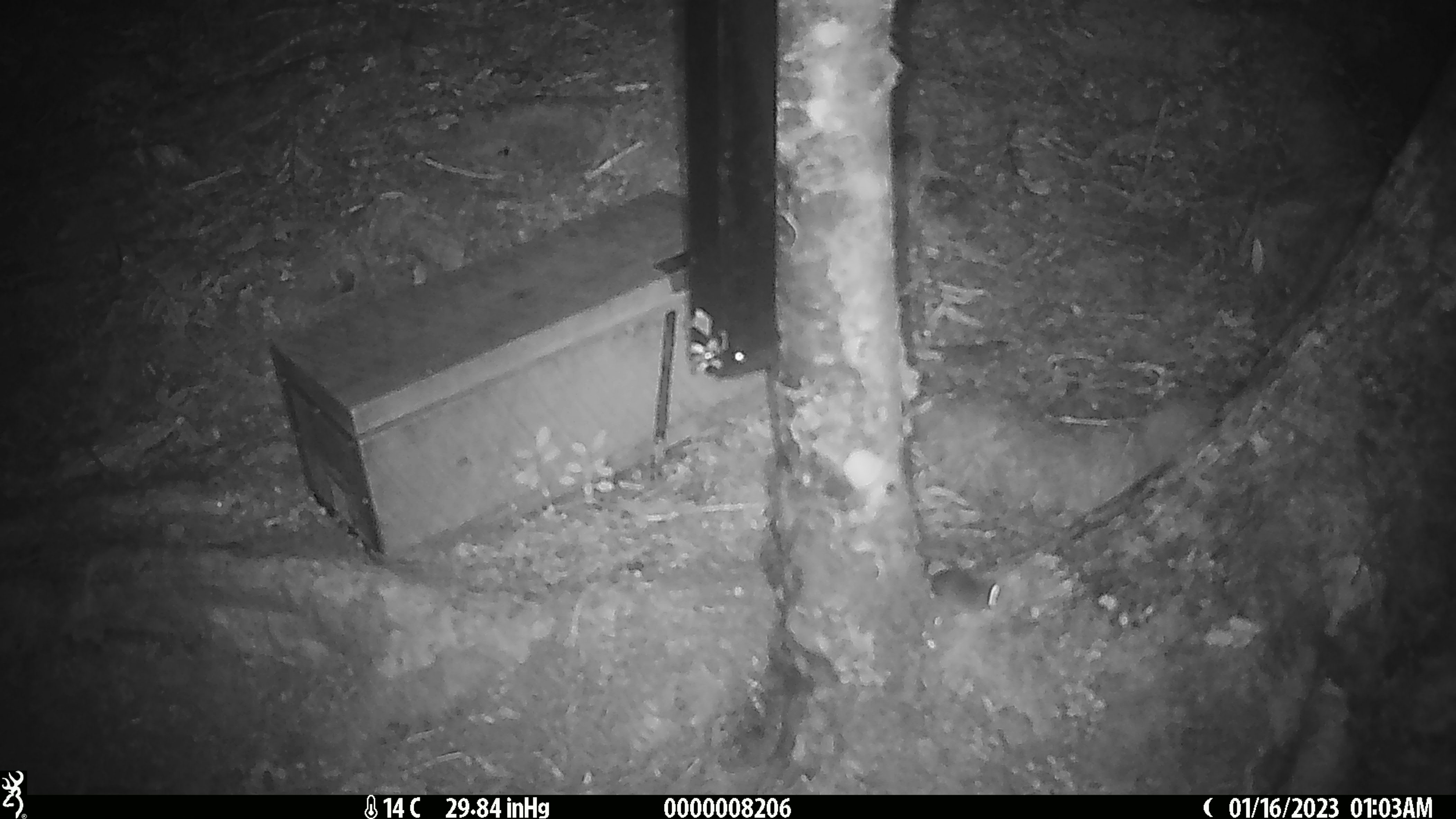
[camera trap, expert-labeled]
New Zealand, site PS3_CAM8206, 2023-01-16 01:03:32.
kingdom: Animalia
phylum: Chordata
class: Mammalia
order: Rodentia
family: Muridae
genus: Mus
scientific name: Mus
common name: mouse